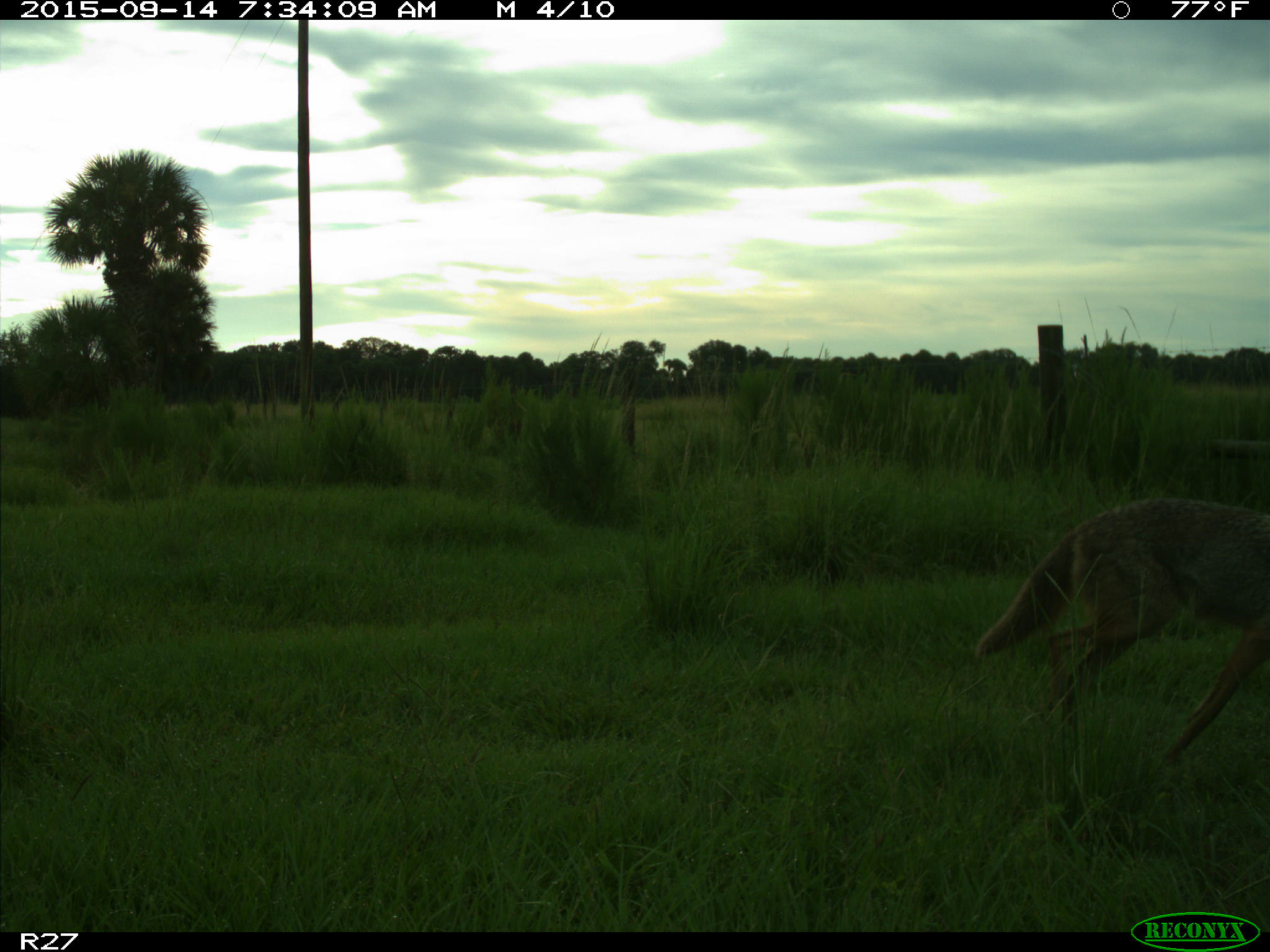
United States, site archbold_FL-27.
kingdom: Animalia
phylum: Chordata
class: Mammalia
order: Carnivora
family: Canidae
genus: Canis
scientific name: Canis latrans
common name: coyote